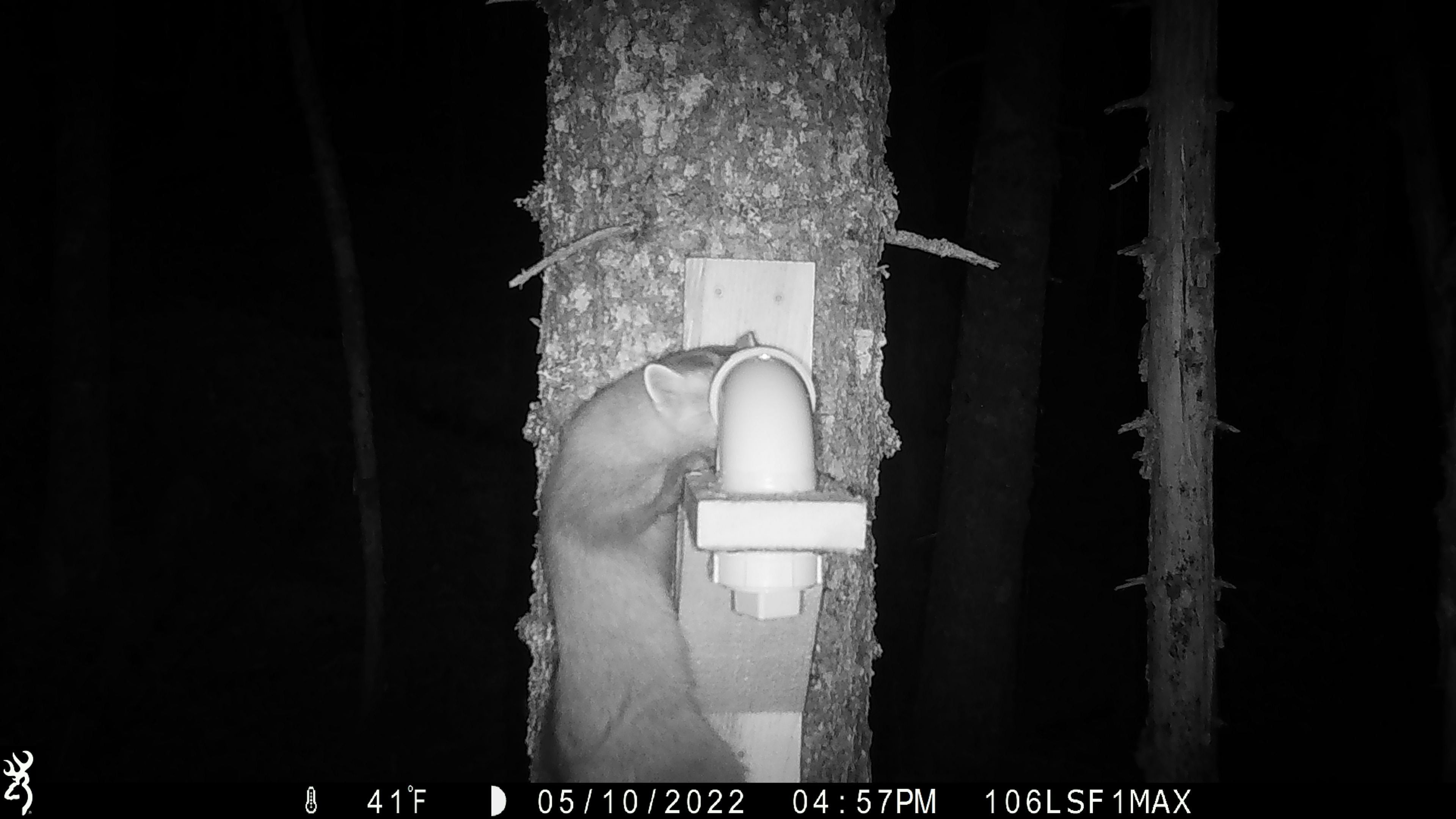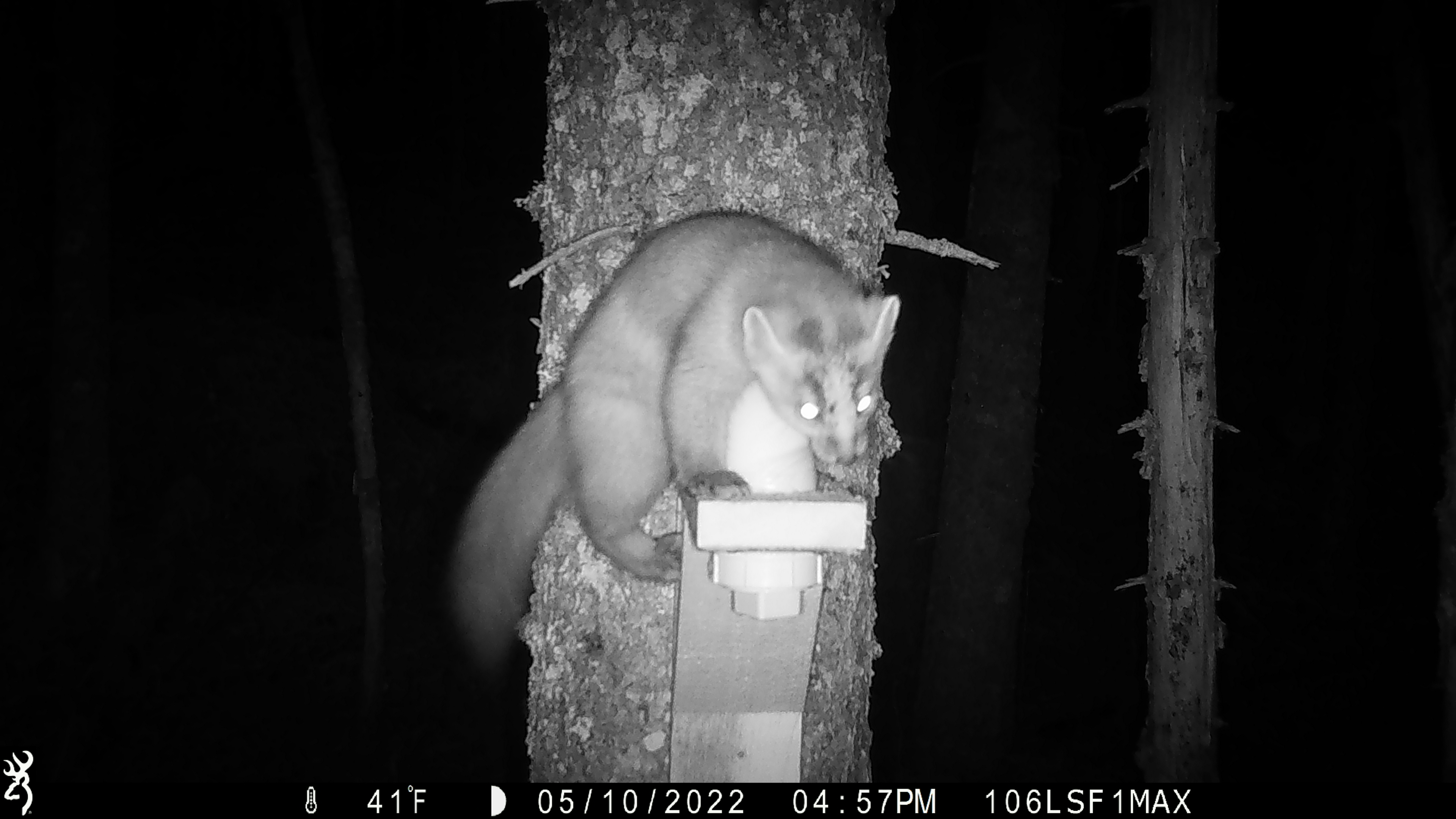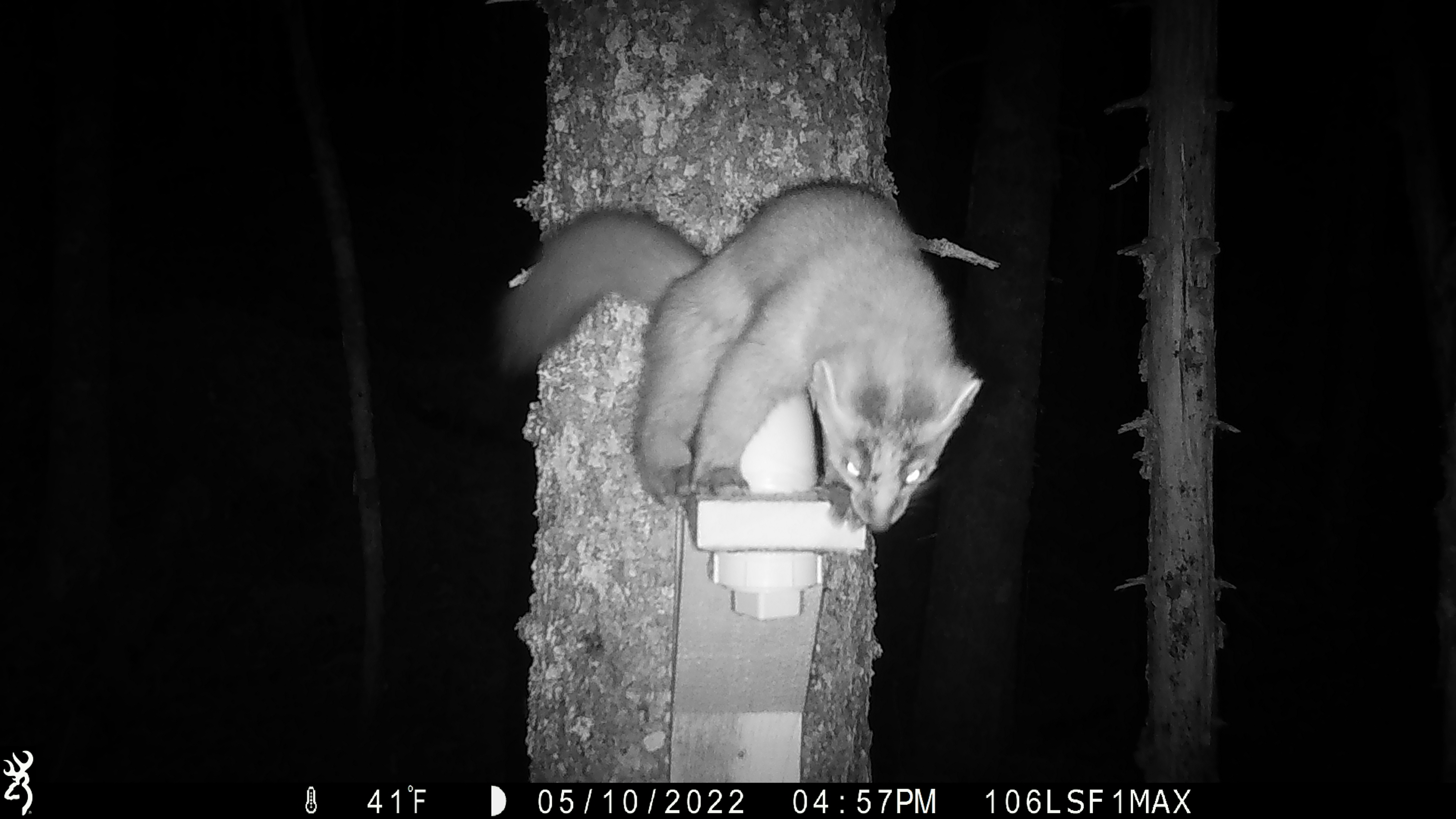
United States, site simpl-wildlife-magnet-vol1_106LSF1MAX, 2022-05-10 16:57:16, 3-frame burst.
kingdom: Animalia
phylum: Chordata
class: Mammalia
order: Carnivora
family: Mustelidae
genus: Martes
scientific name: Martes americana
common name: american marten